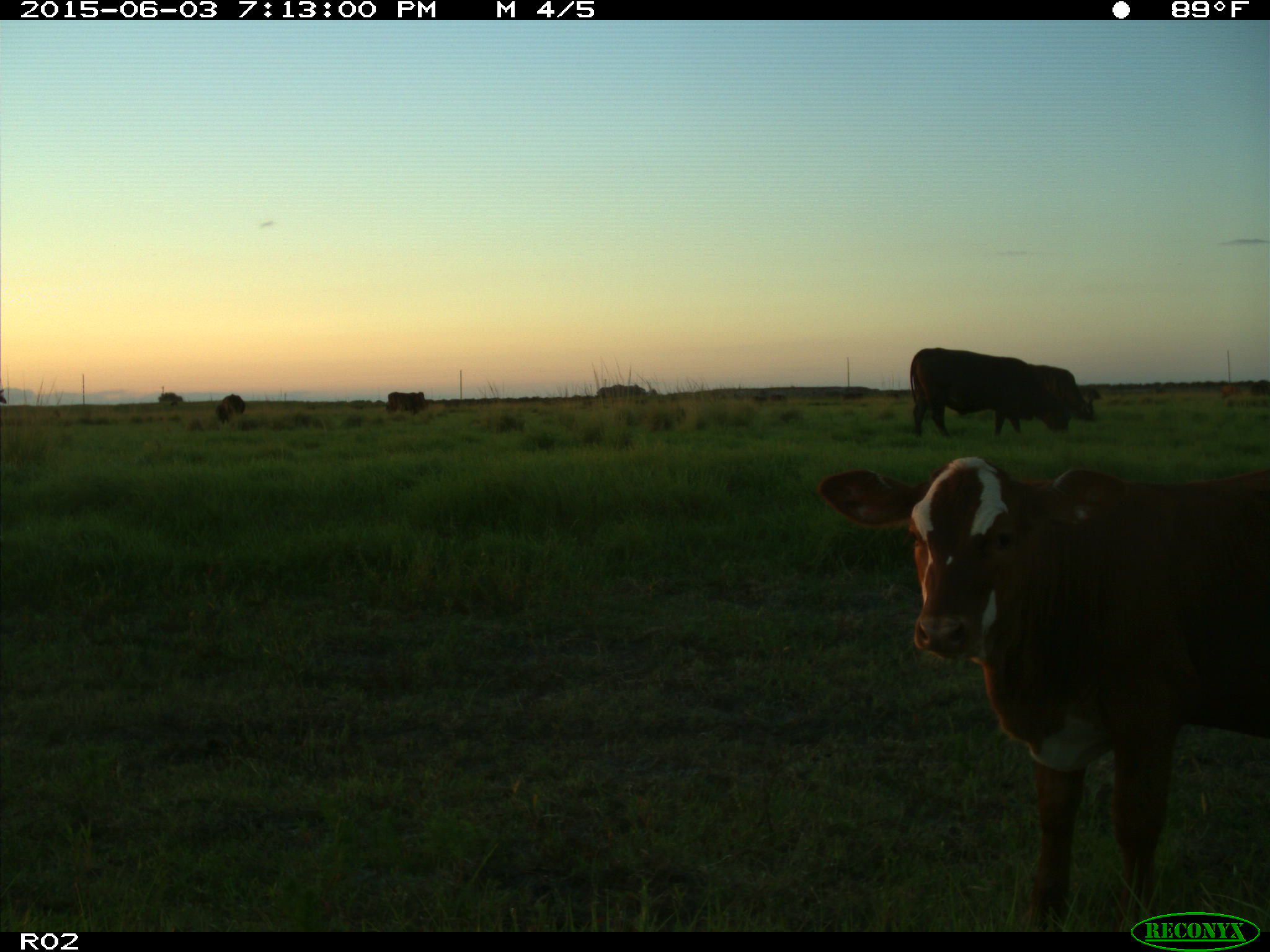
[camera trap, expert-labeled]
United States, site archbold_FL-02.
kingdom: Animalia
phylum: Chordata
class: Mammalia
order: Artiodactyla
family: Bovidae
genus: Bos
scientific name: Bos taurus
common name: domestic cow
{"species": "Bos taurus (domestic cow)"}